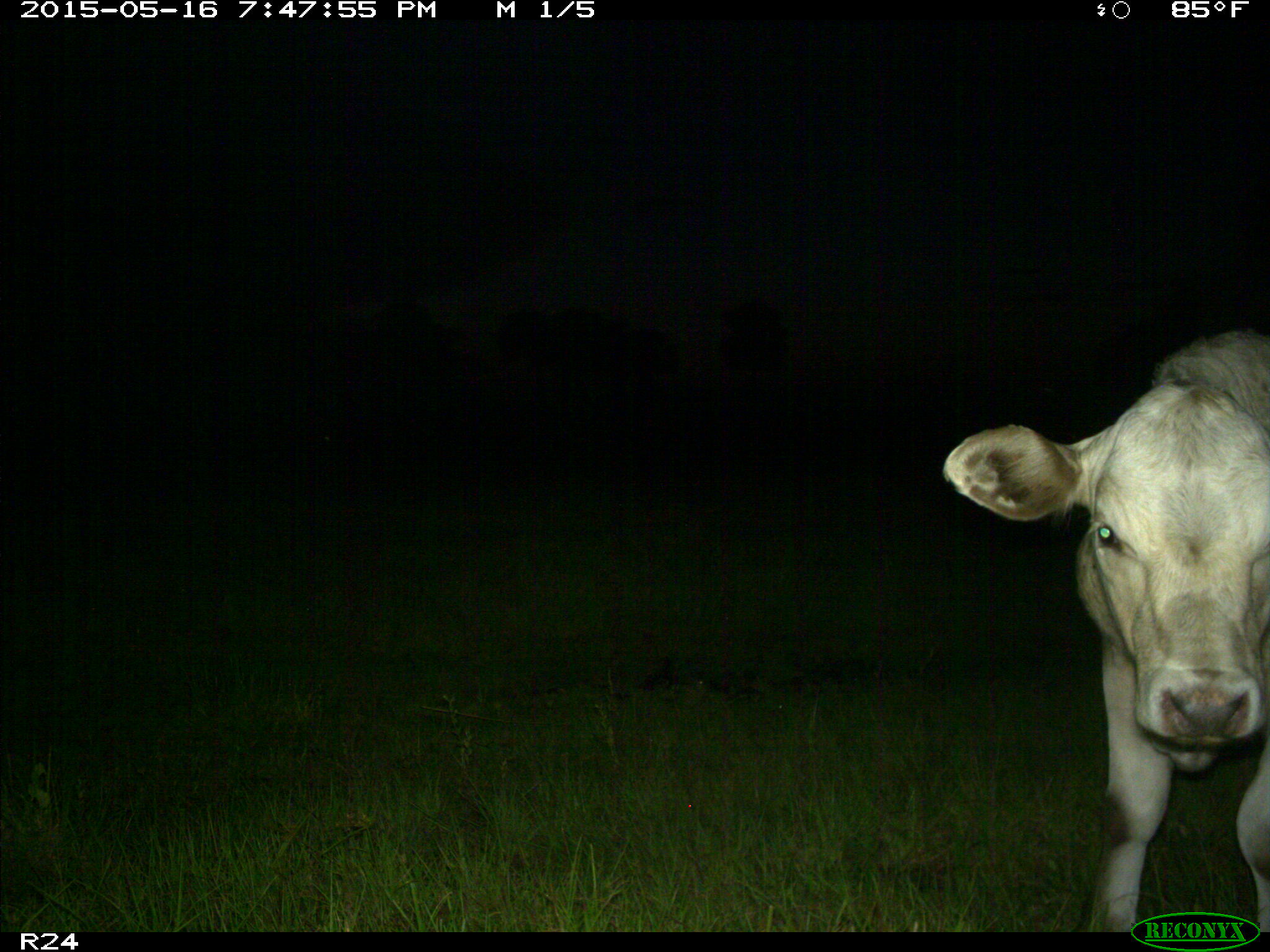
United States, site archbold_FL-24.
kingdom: Animalia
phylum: Chordata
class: Mammalia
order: Artiodactyla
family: Bovidae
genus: Bos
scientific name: Bos taurus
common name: domestic cow